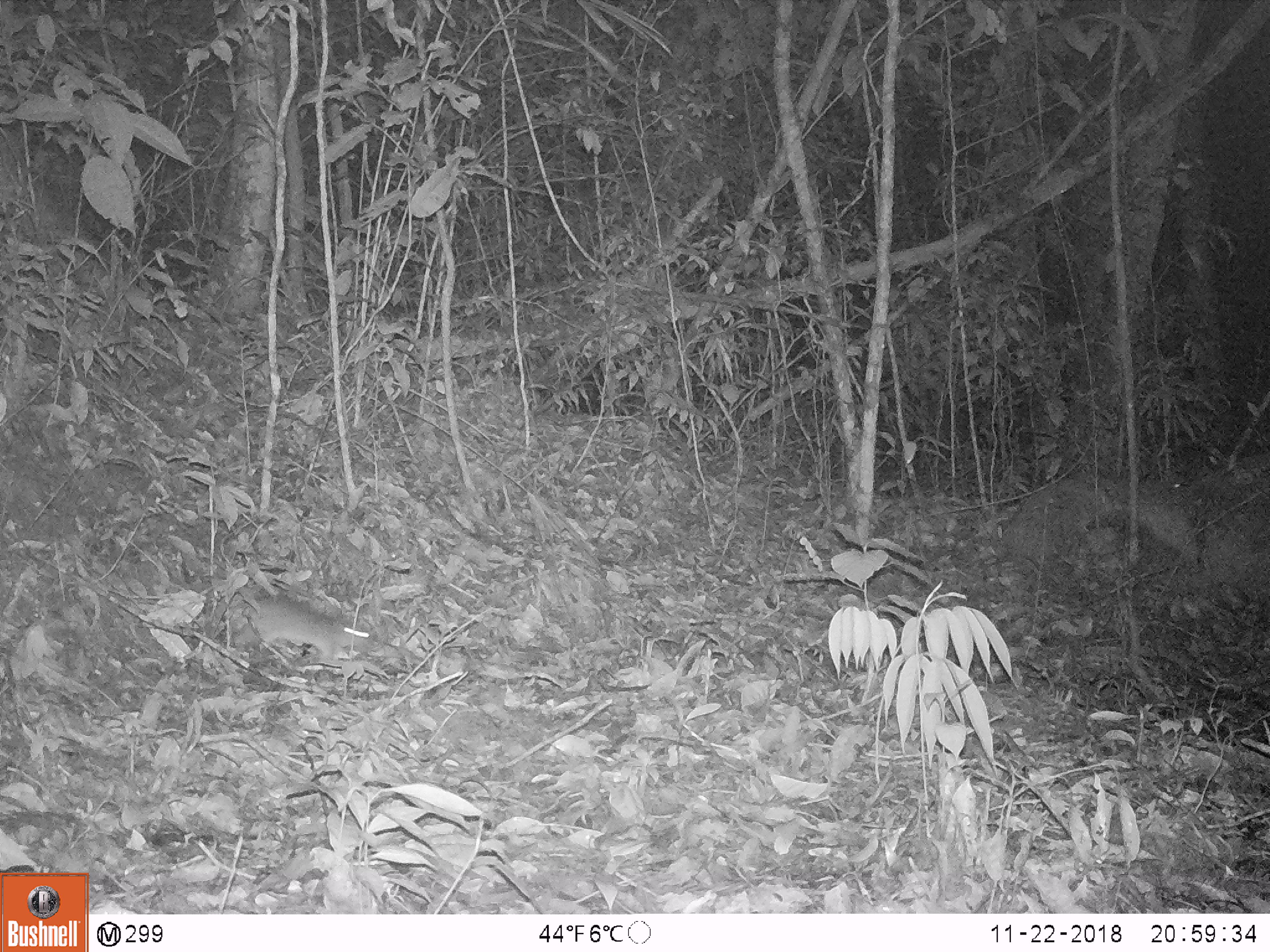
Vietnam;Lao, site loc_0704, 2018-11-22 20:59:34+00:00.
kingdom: Animalia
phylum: Chordata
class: Mammalia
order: Rodentia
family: Muridae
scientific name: Muridae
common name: old-world mice and rats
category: unidentified murid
Unidentified murid (old-world mice and rats) (Muridae). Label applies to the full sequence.